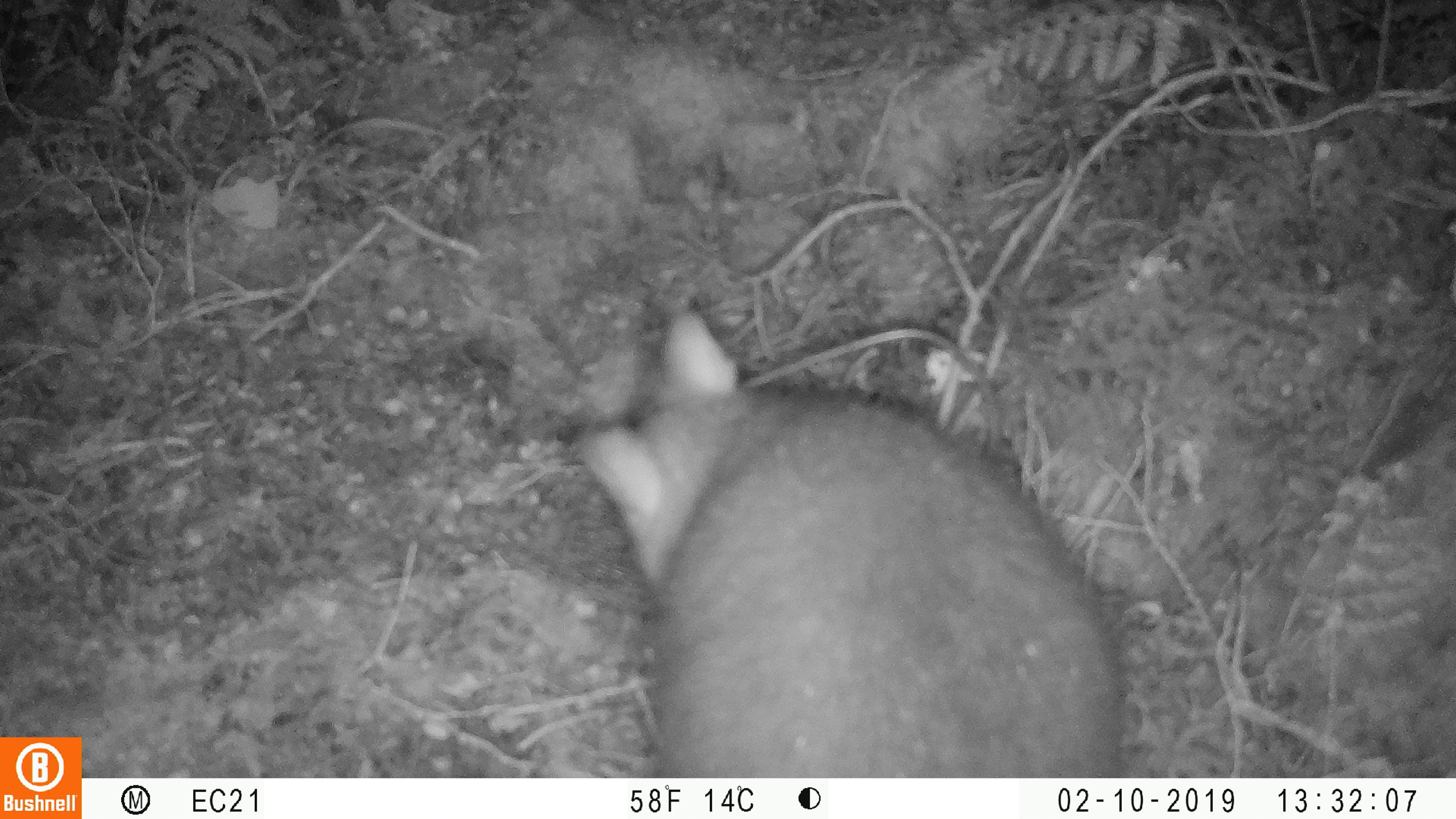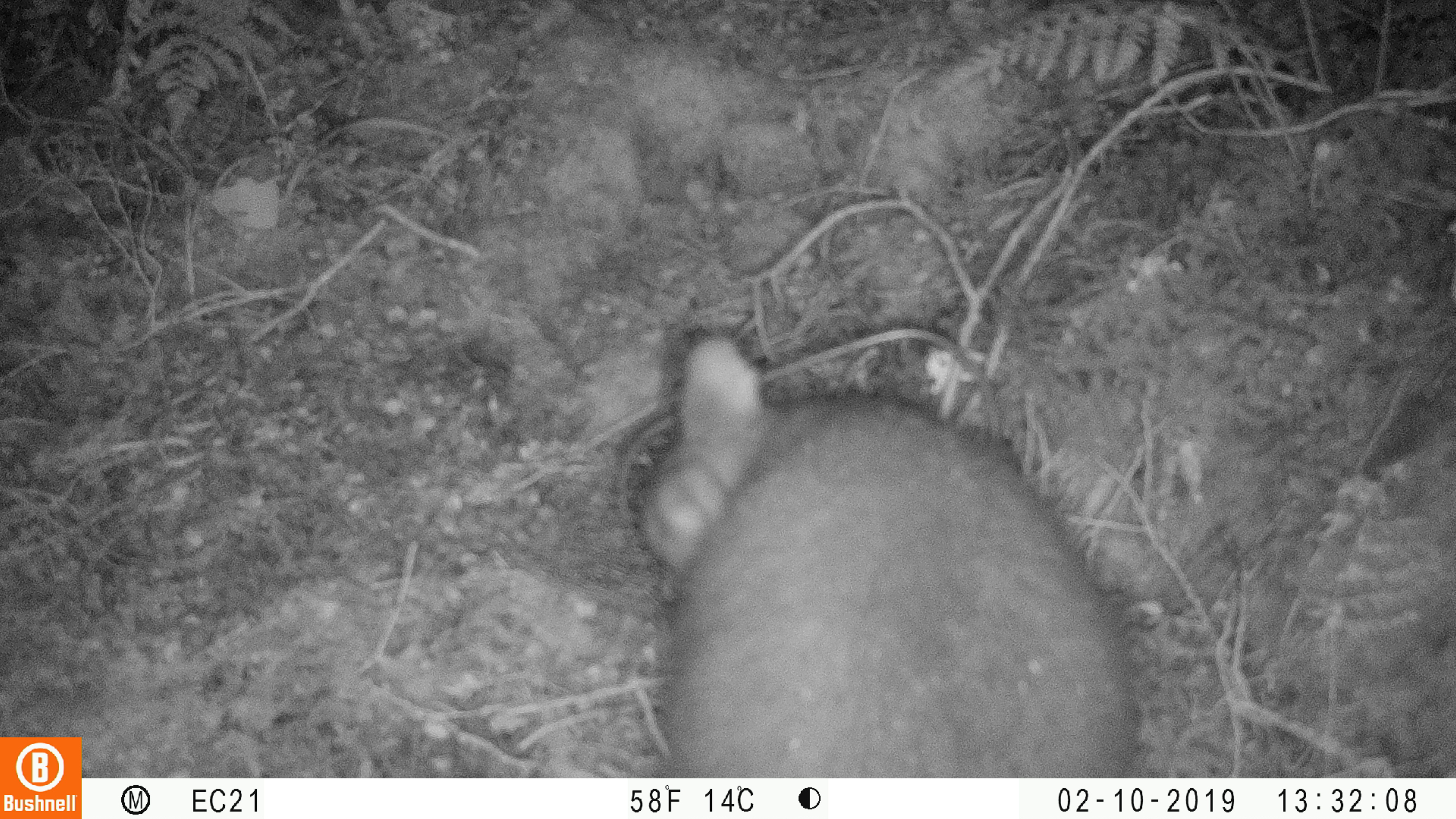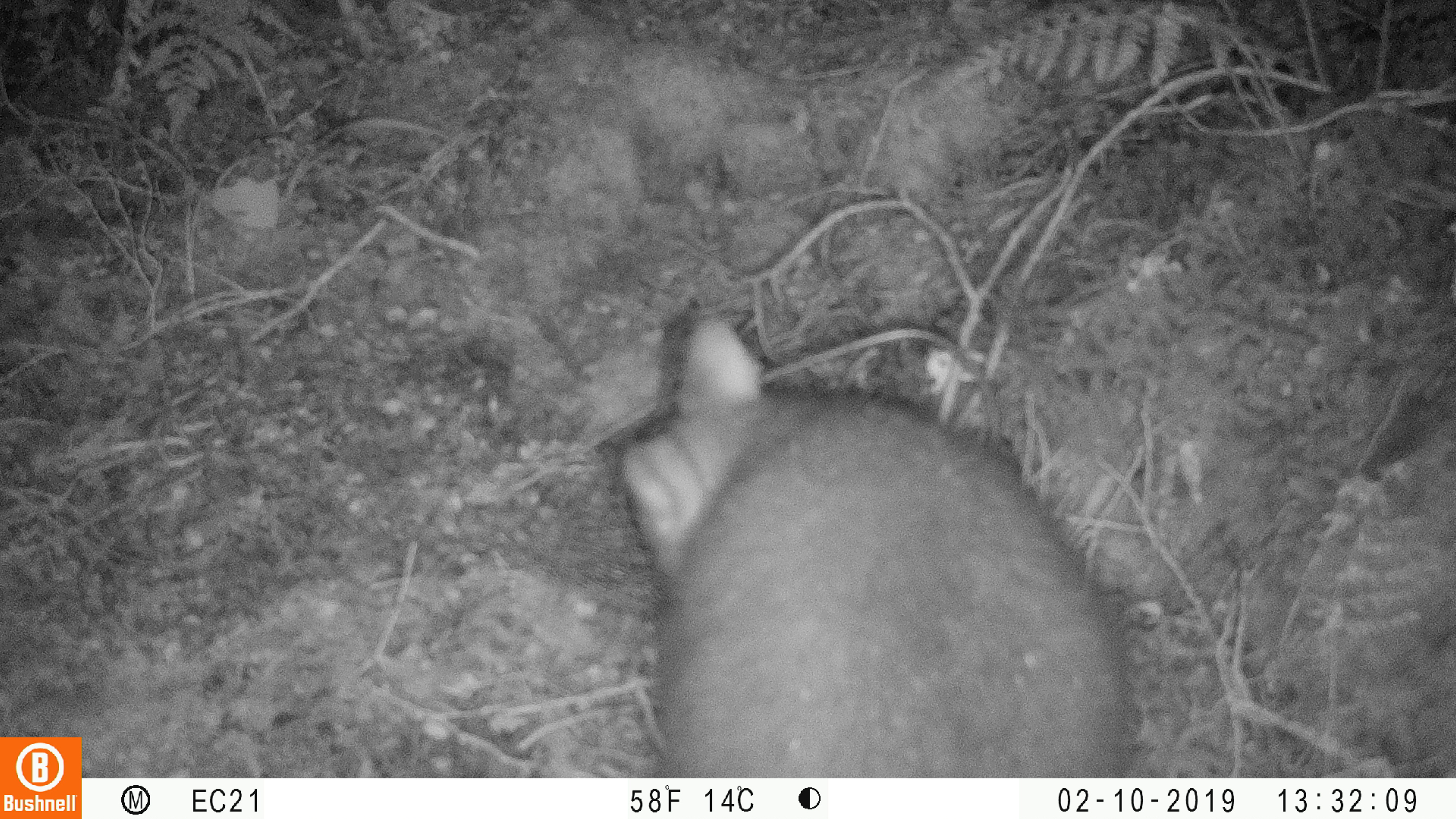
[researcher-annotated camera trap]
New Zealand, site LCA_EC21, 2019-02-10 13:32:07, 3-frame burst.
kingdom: Animalia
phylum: Chordata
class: Mammalia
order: Diprotodontia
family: Phalangeridae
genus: Trichosurus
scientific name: Trichosurus vulpecula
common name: common brushtail possum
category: possum